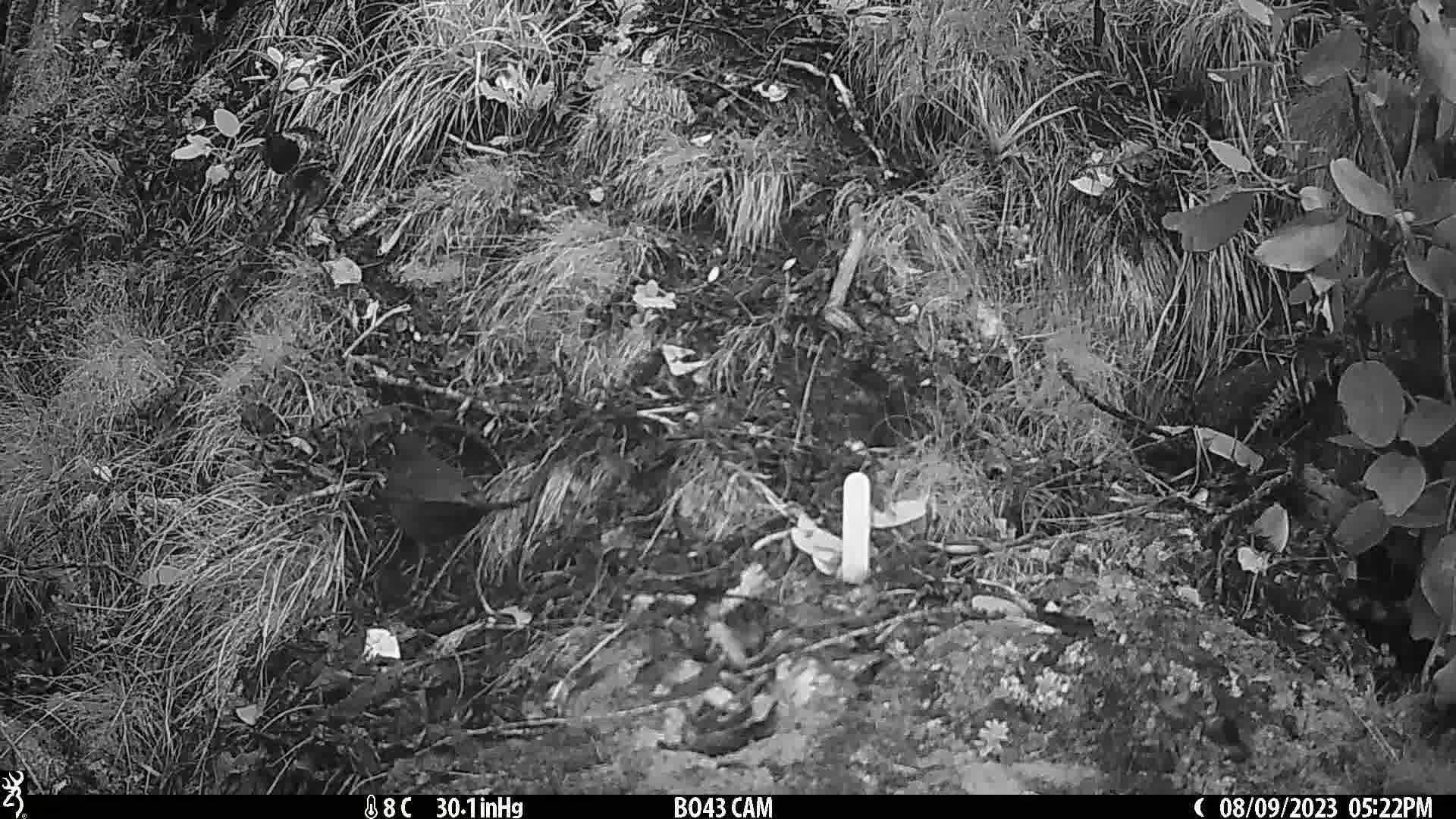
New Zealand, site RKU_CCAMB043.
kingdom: Animalia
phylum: Chordata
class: Aves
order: Passeriformes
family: Turdidae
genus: Turdus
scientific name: Turdus merula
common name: eurasian blackbird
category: blackbird